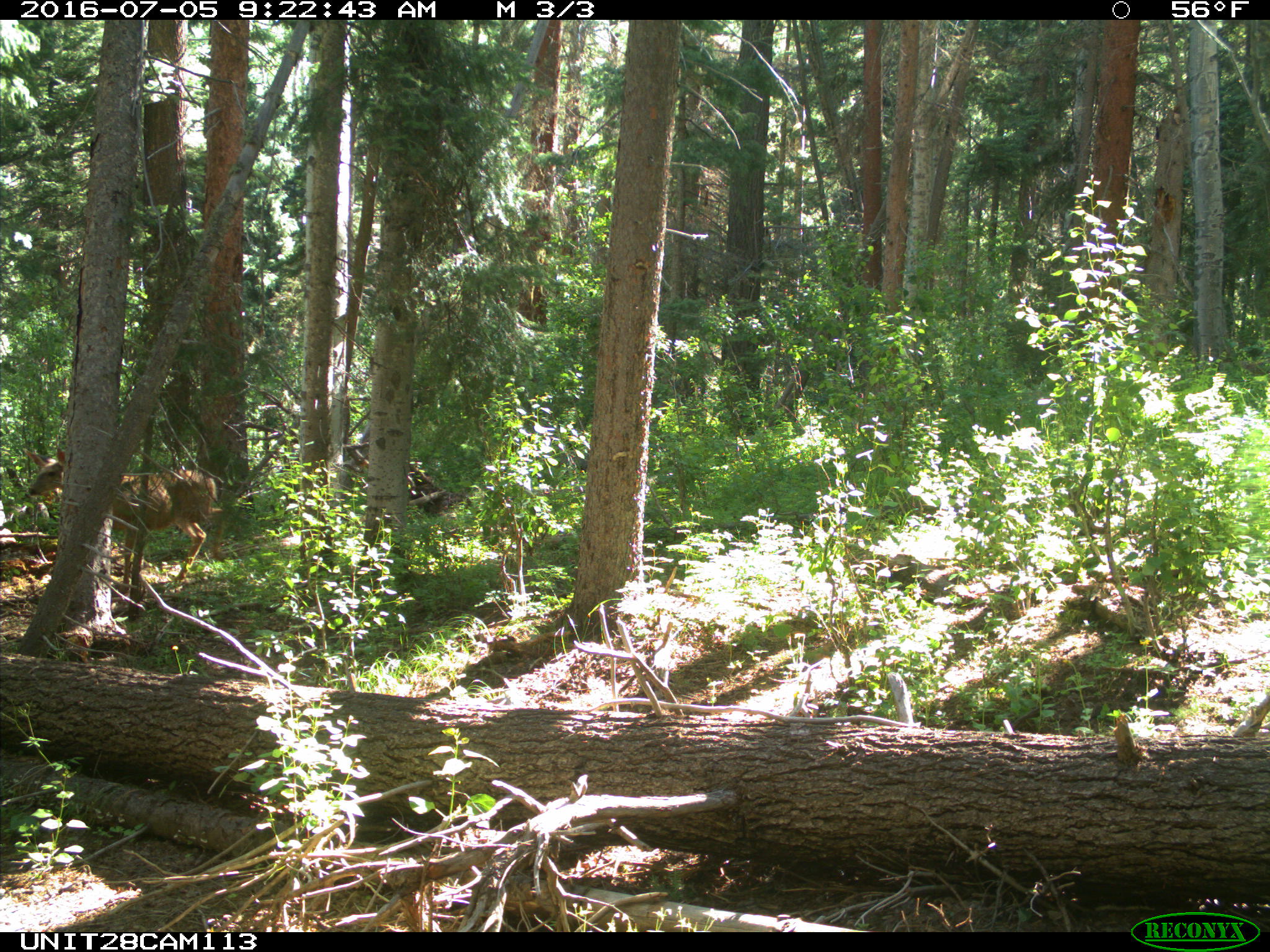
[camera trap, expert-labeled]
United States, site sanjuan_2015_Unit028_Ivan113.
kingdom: Animalia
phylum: Chordata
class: Mammalia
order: Artiodactyla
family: Cervidae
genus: Odocoileus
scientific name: Odocoileus hemionus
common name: mule deer